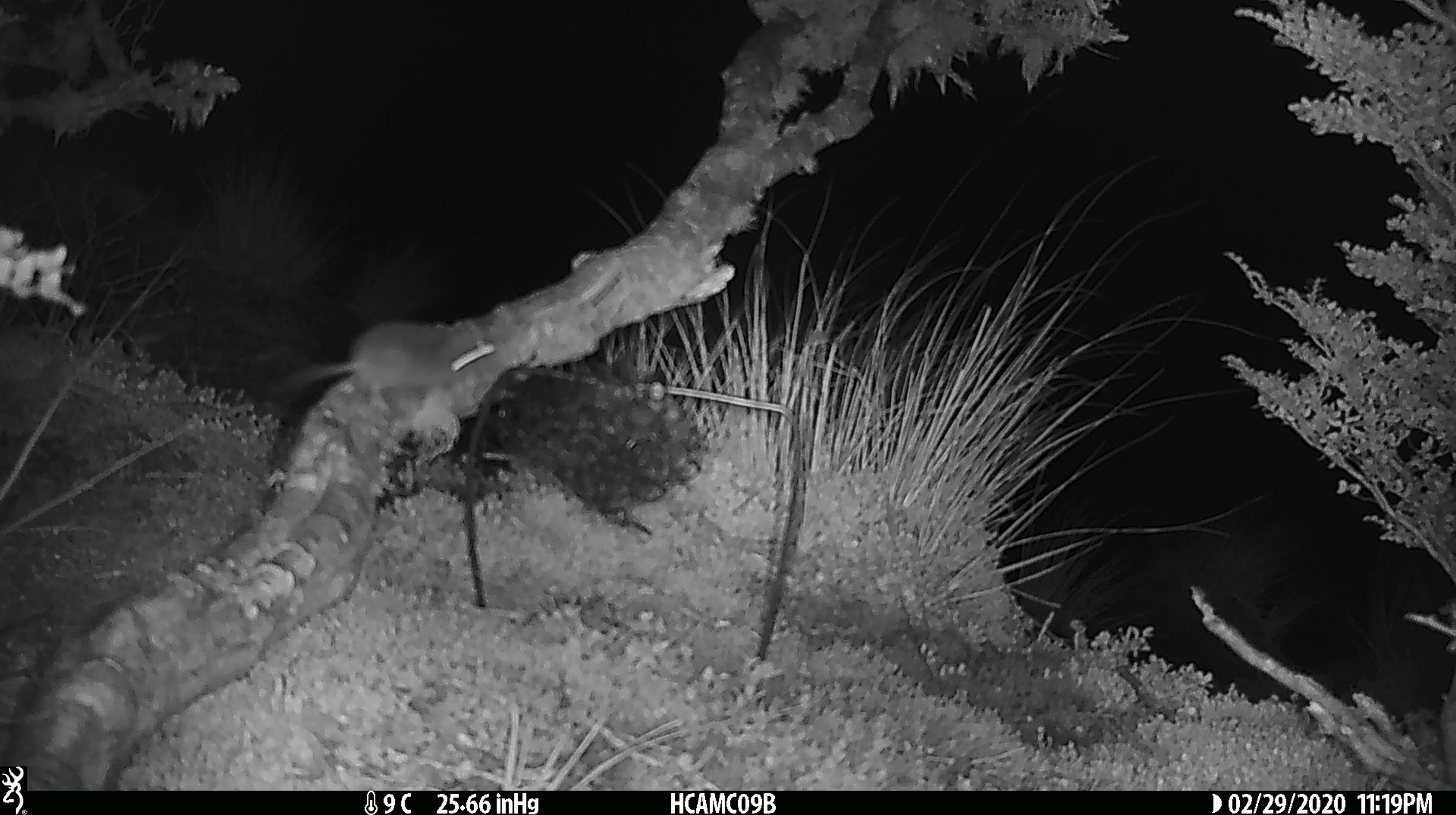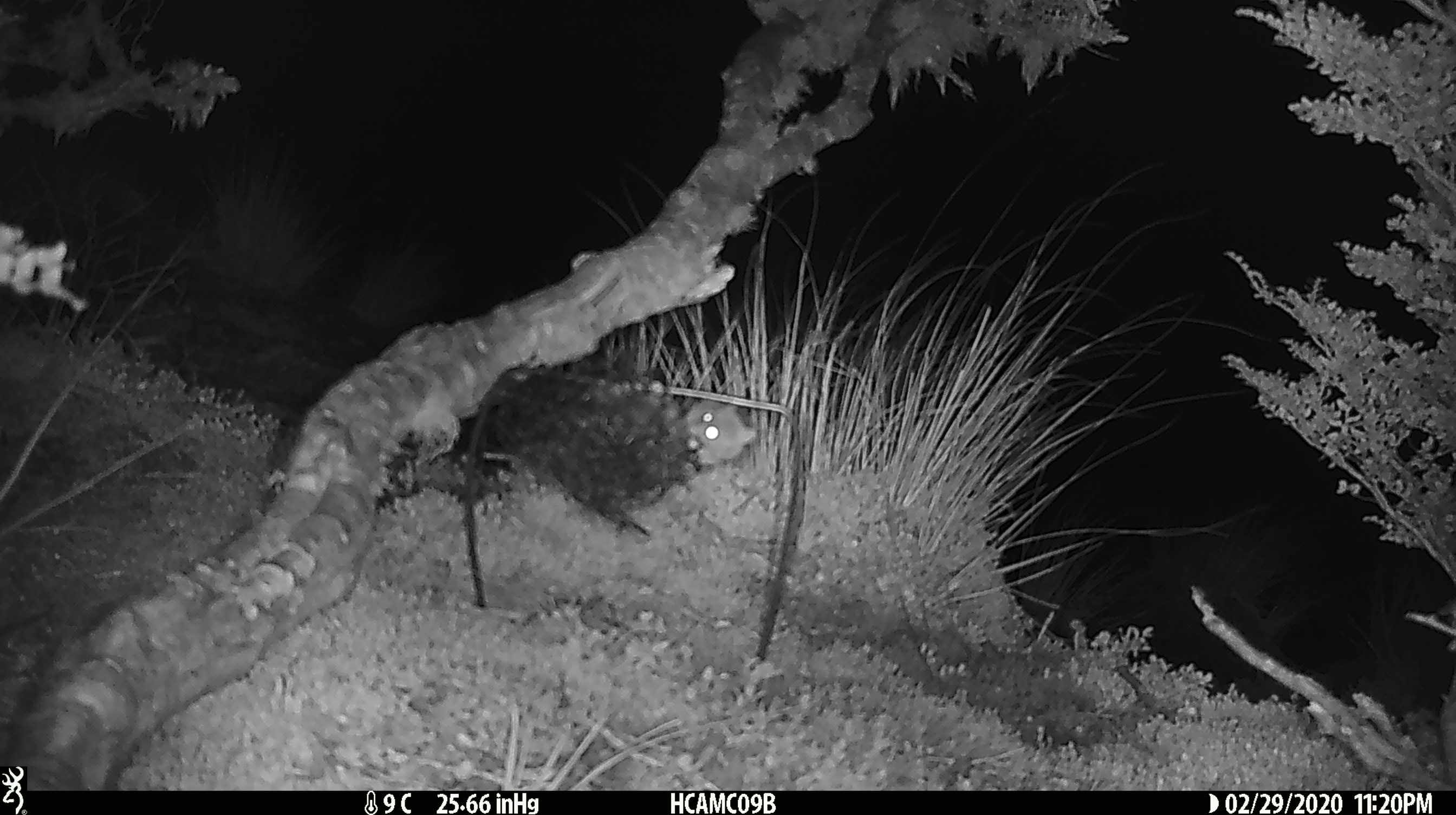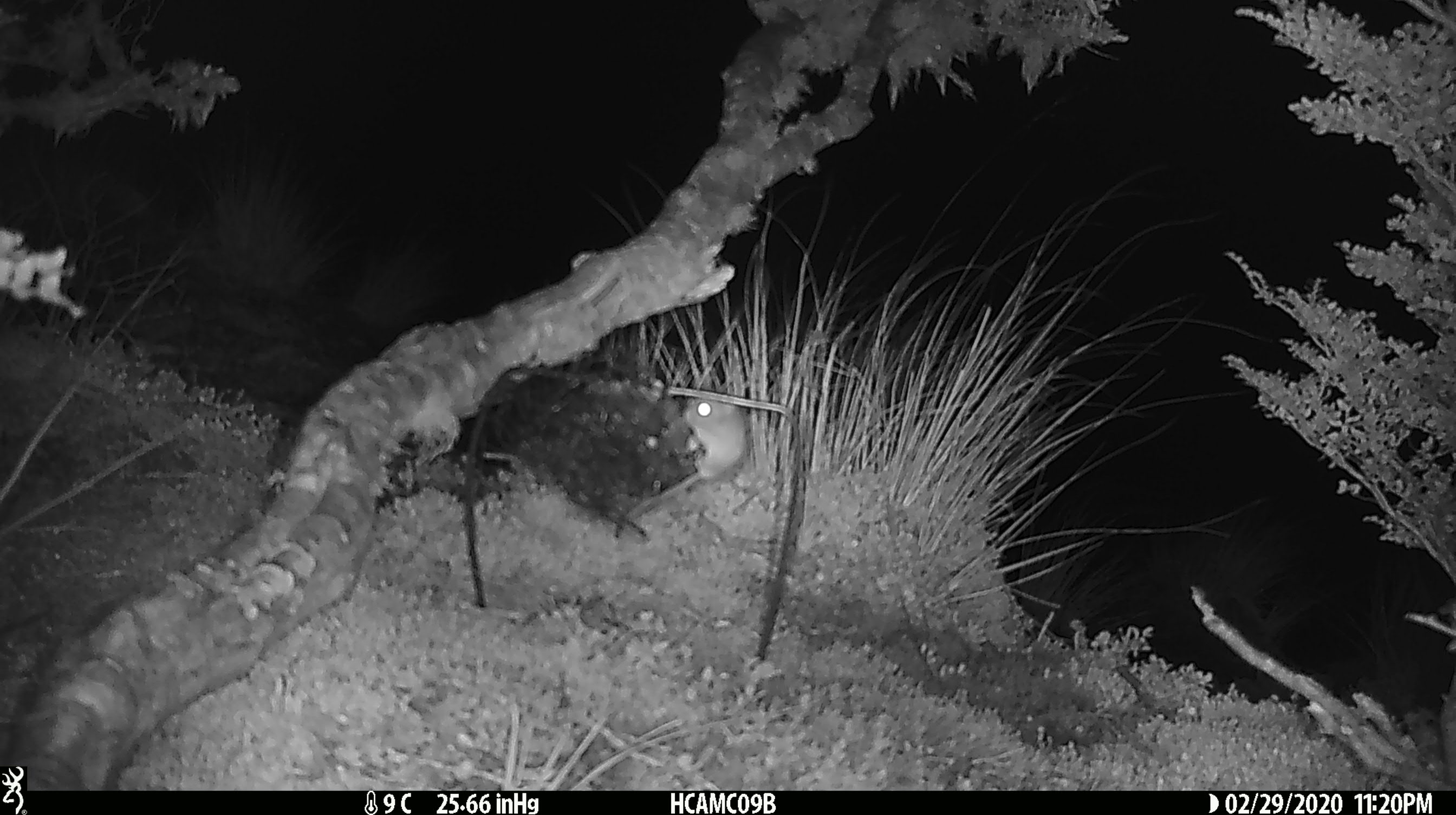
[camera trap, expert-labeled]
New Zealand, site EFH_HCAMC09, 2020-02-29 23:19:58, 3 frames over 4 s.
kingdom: Animalia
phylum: Chordata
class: Mammalia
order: Rodentia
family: Muridae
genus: Mus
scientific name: Mus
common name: mouse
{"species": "mouse (Mus)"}